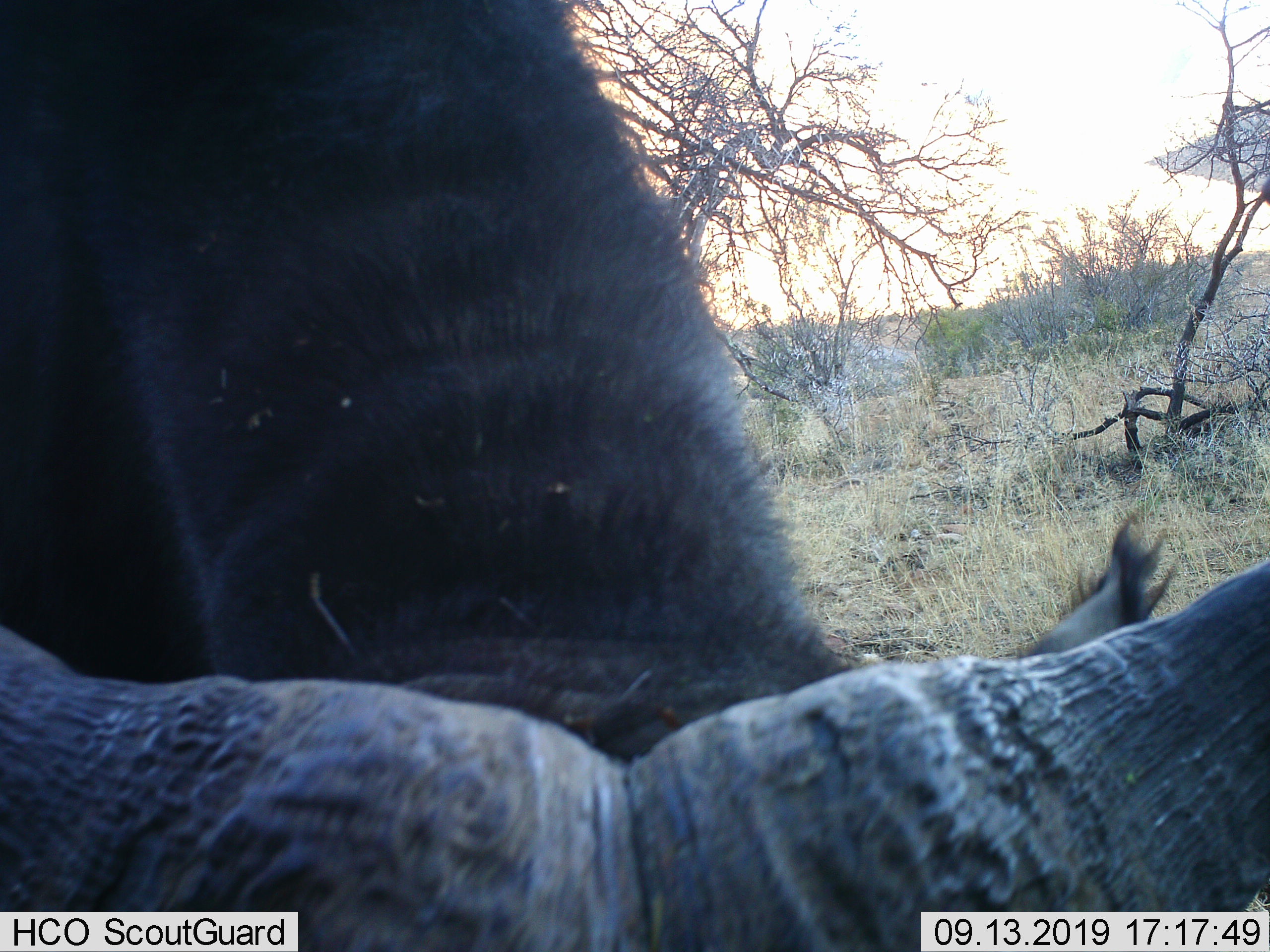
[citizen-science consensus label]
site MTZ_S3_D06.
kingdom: Animalia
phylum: Chordata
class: Mammalia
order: Artiodactyla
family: Bovidae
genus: Syncerus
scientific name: Syncerus caffer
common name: african buffalo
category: buffalo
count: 1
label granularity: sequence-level